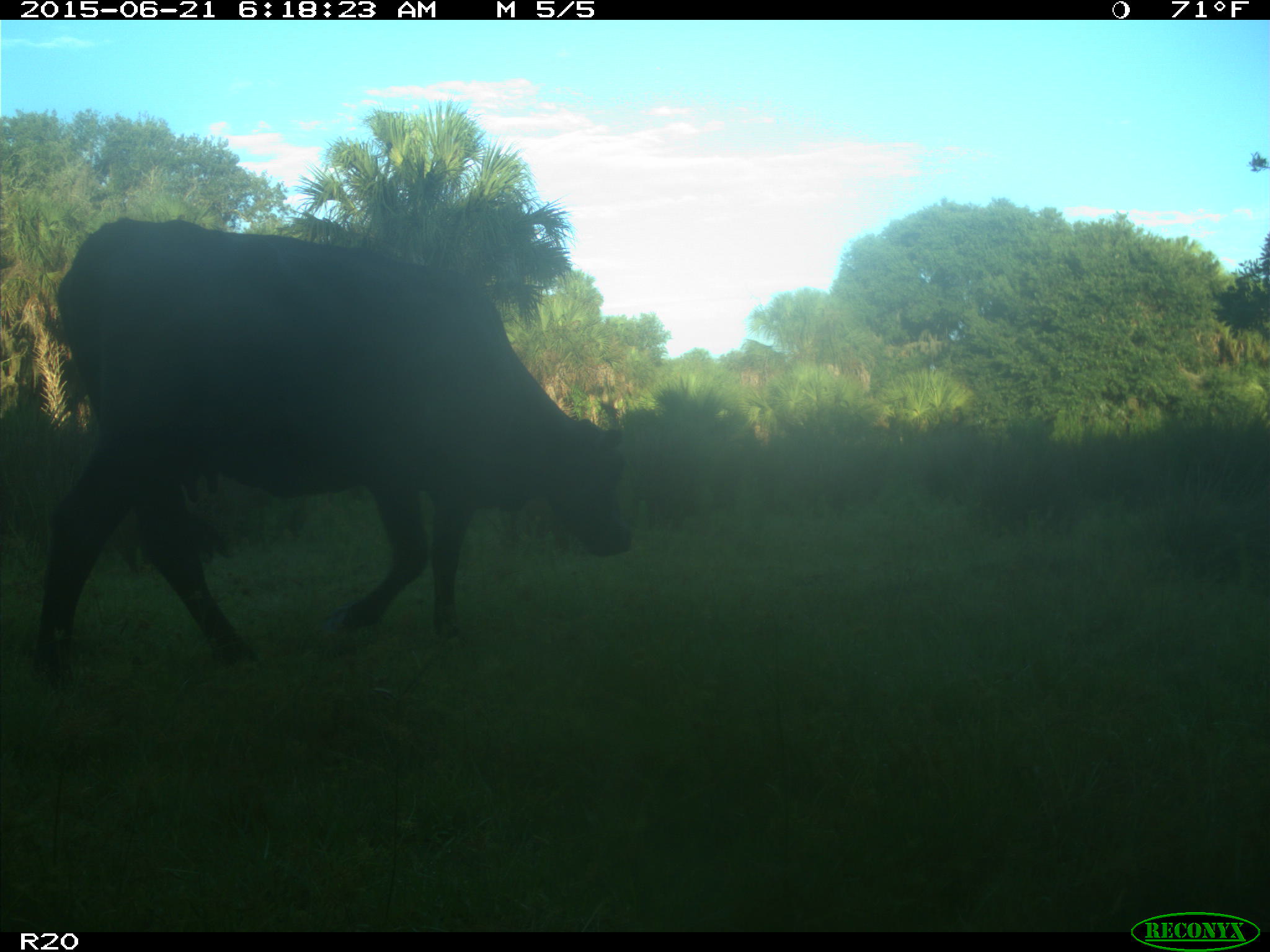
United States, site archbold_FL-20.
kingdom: Animalia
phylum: Chordata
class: Mammalia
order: Artiodactyla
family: Bovidae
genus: Bos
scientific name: Bos taurus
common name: domestic cow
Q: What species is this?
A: Bos taurus (domestic cow).